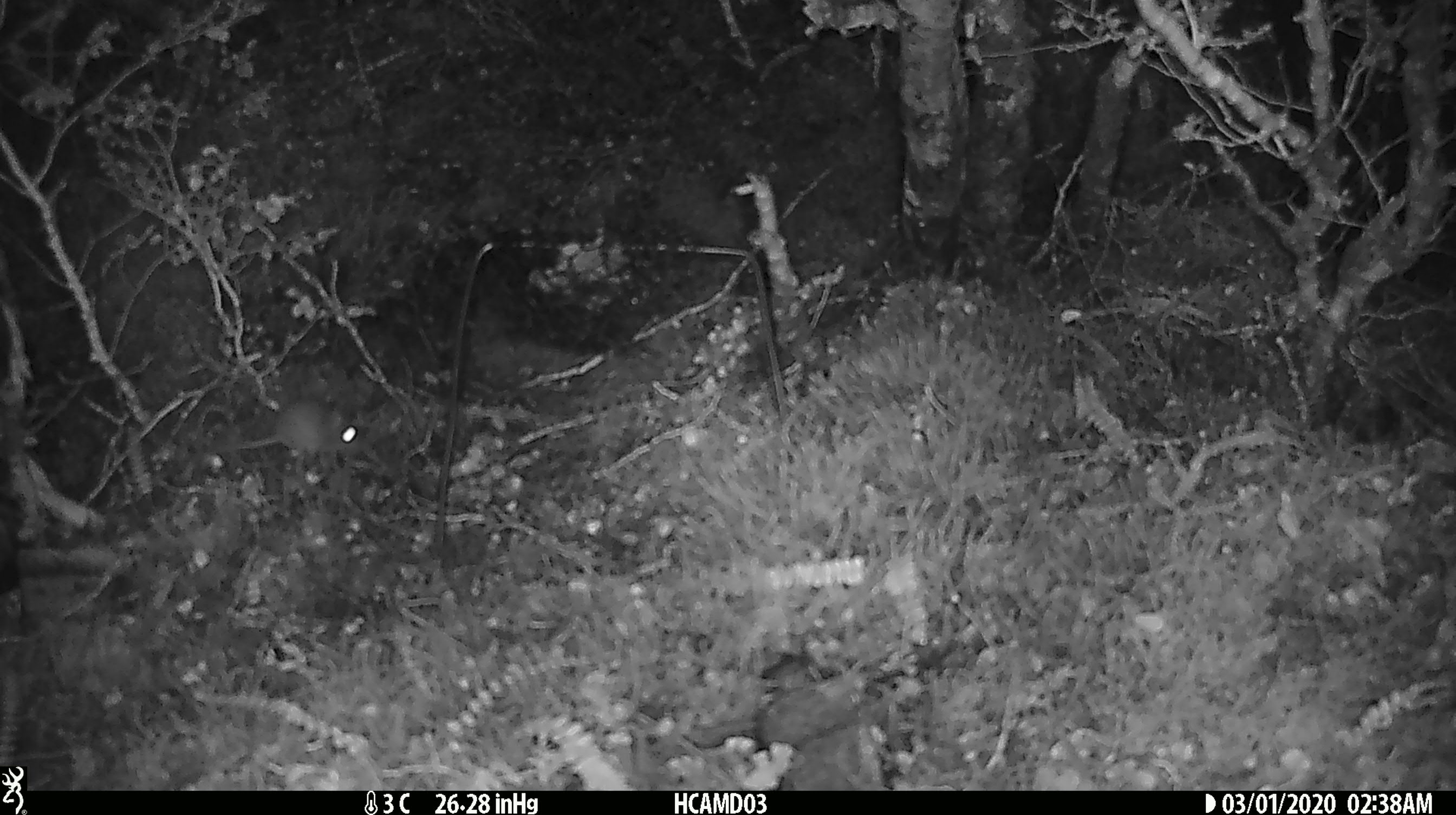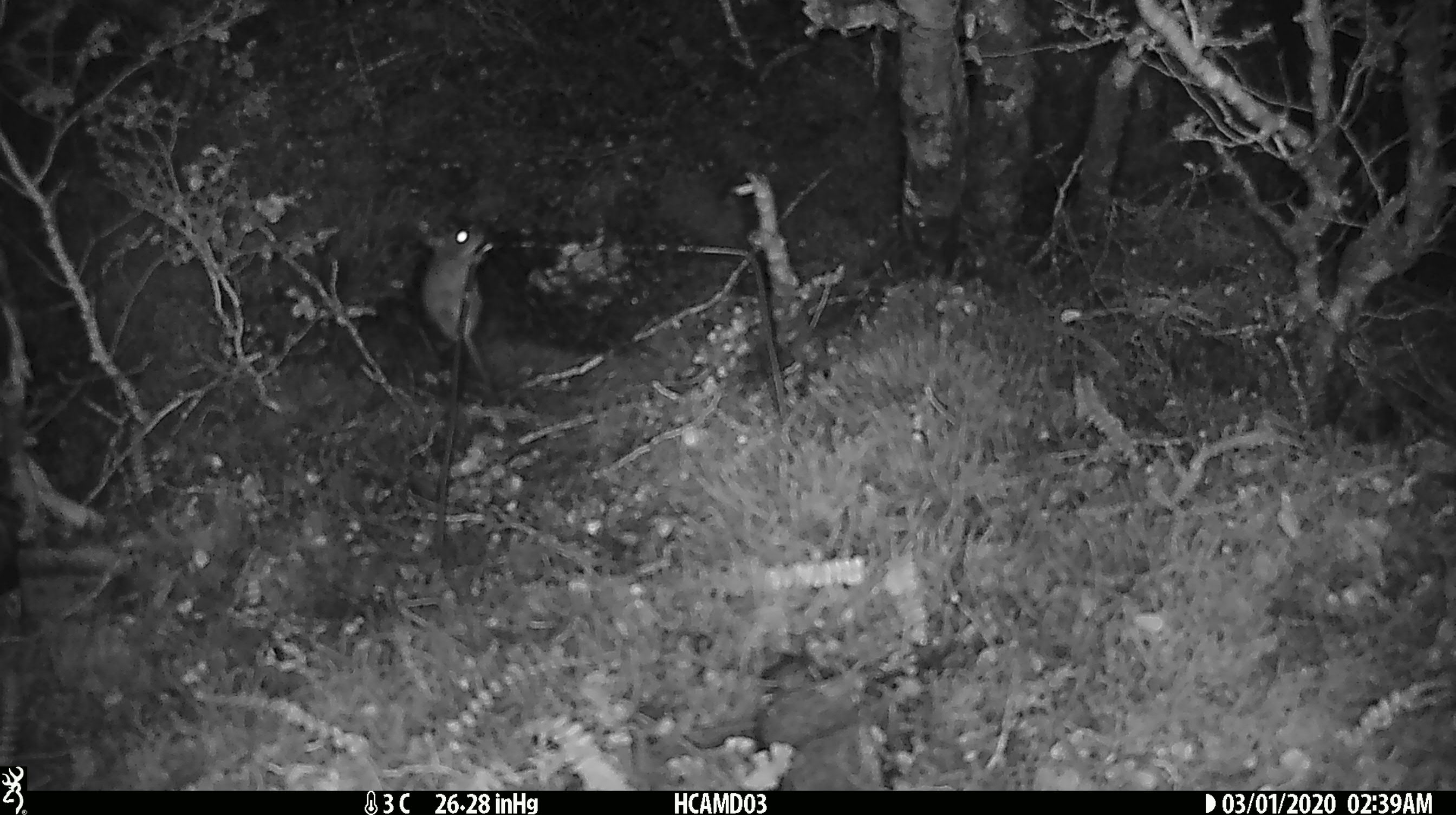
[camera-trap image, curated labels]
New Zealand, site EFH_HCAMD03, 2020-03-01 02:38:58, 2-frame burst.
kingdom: Animalia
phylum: Chordata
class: Mammalia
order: Rodentia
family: Muridae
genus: Mus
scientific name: Mus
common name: mouse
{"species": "mouse (Mus)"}